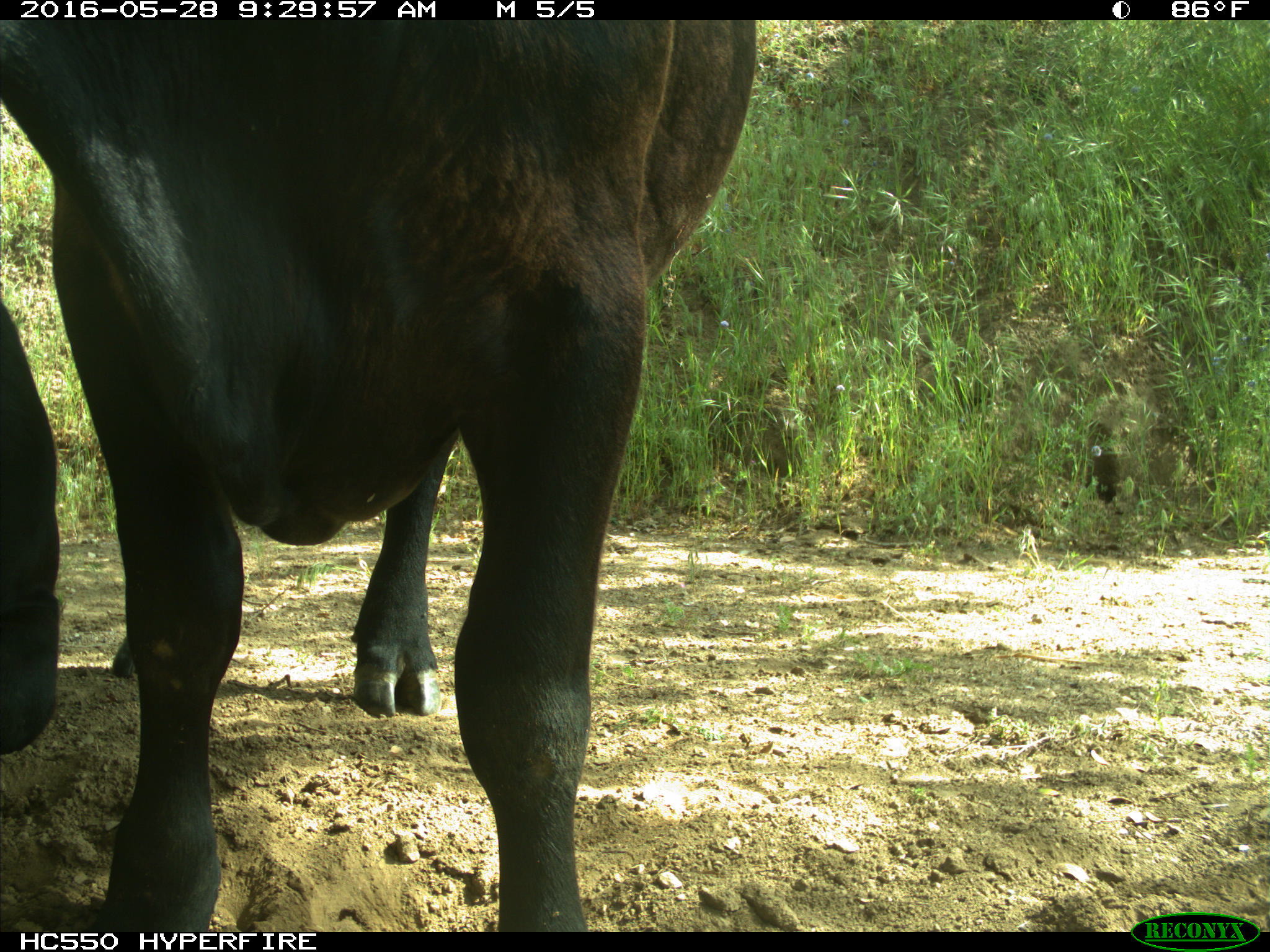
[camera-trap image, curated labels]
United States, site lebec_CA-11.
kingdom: Animalia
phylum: Chordata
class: Mammalia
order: Artiodactyla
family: Bovidae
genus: Bos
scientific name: Bos taurus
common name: domestic cow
Bos taurus (domestic cow).